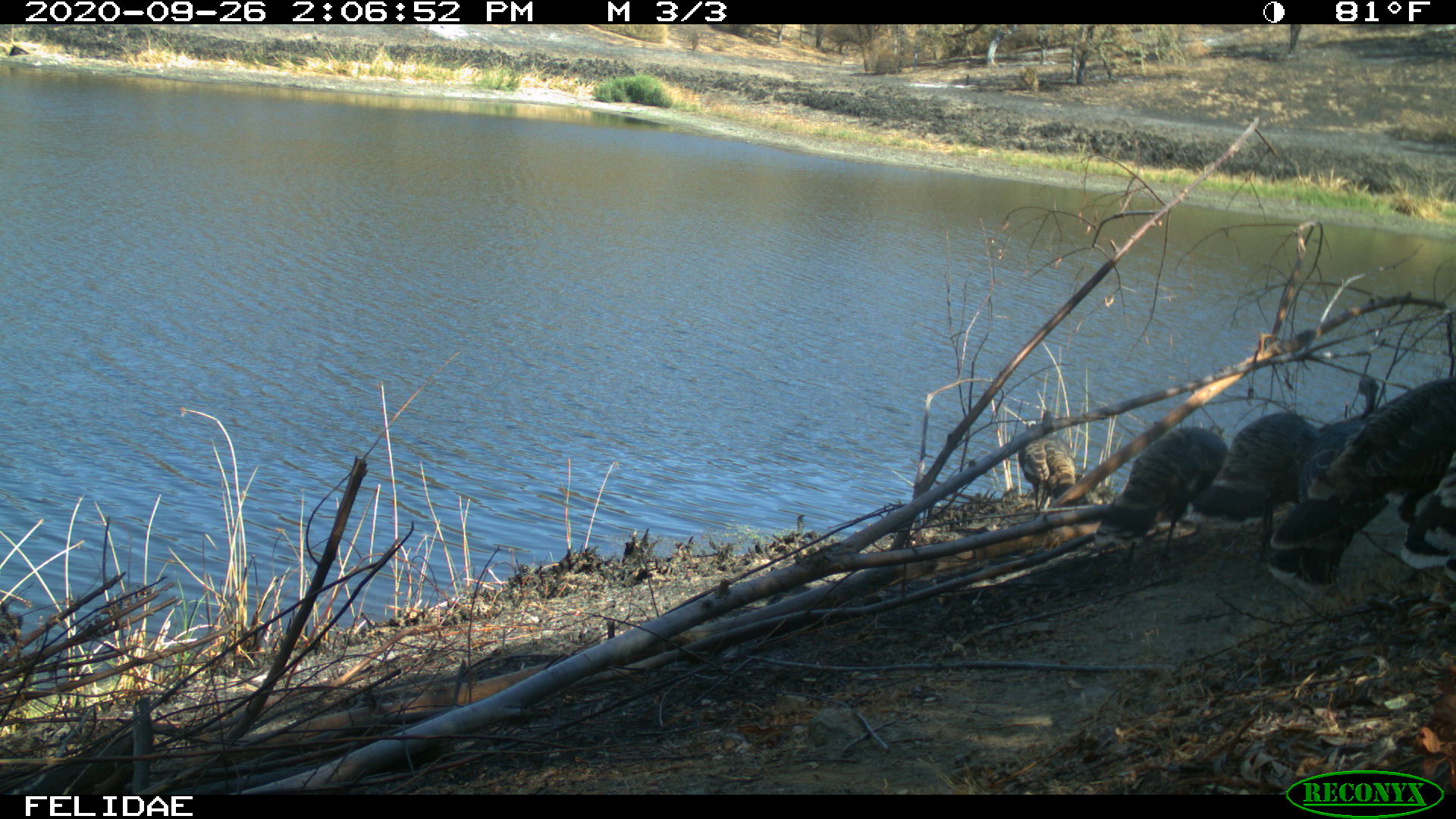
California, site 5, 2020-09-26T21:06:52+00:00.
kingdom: Animalia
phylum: Chordata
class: Aves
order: Galliformes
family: Phasianidae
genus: Meleagris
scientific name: Meleagris gallopavo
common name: turkey